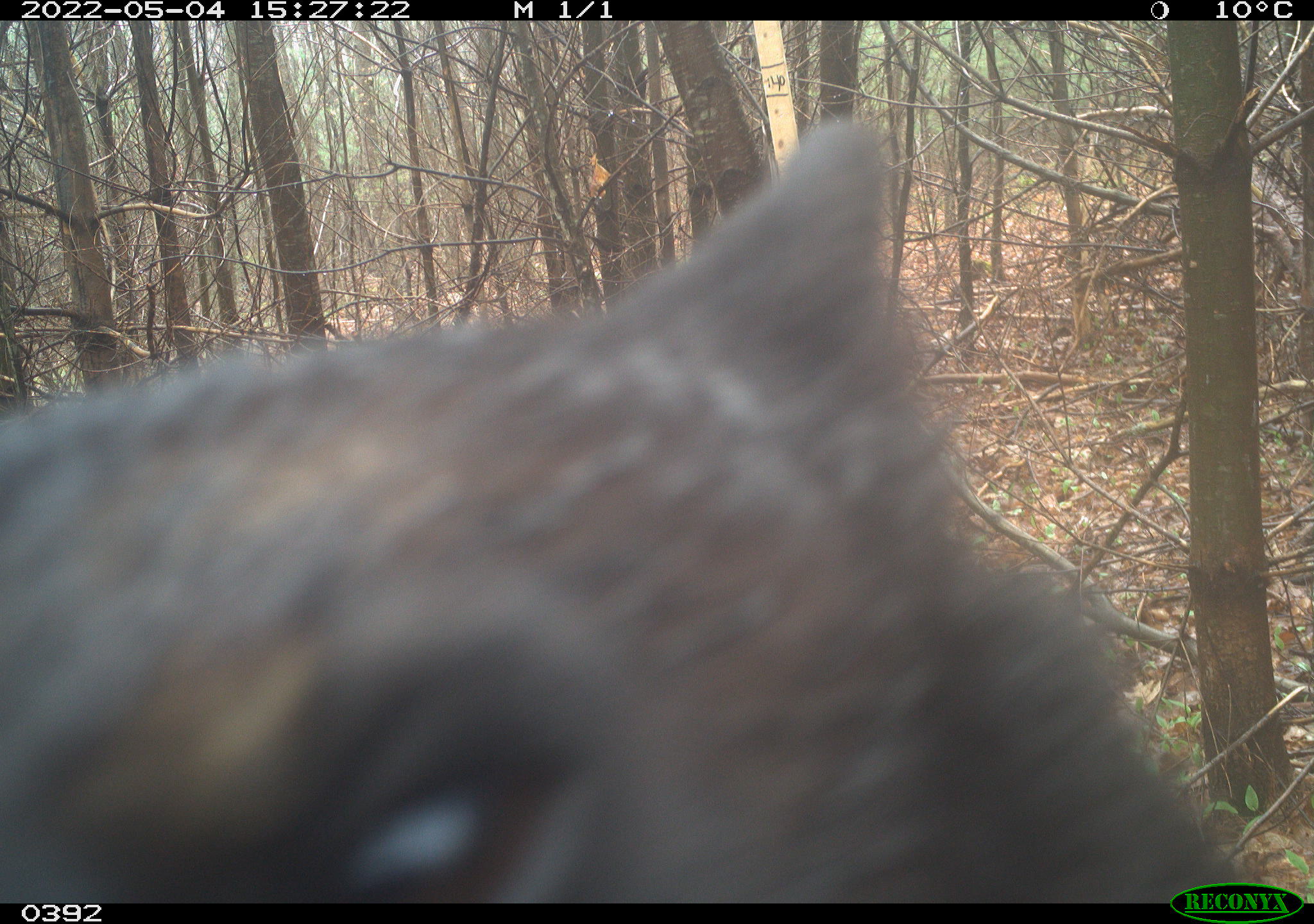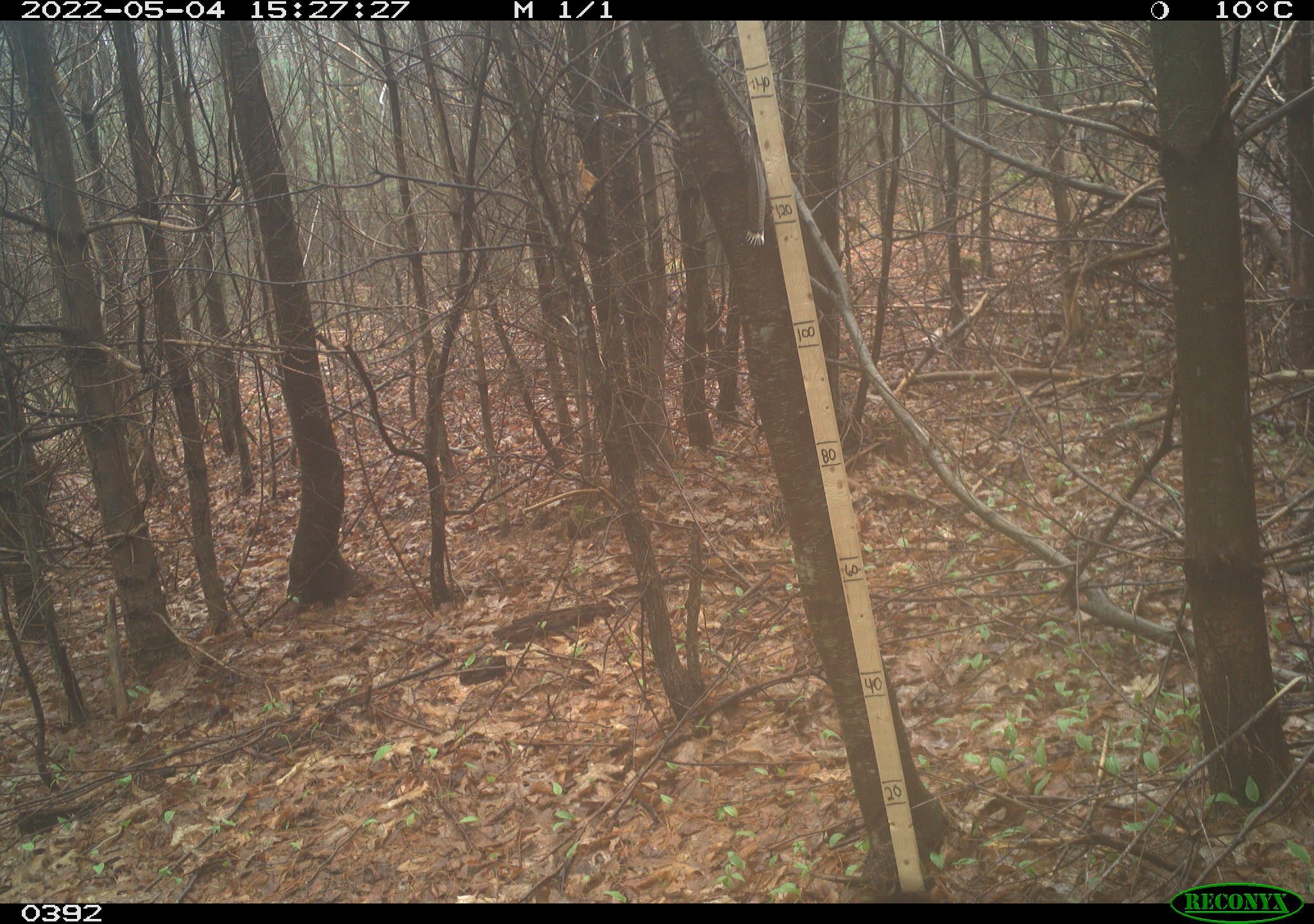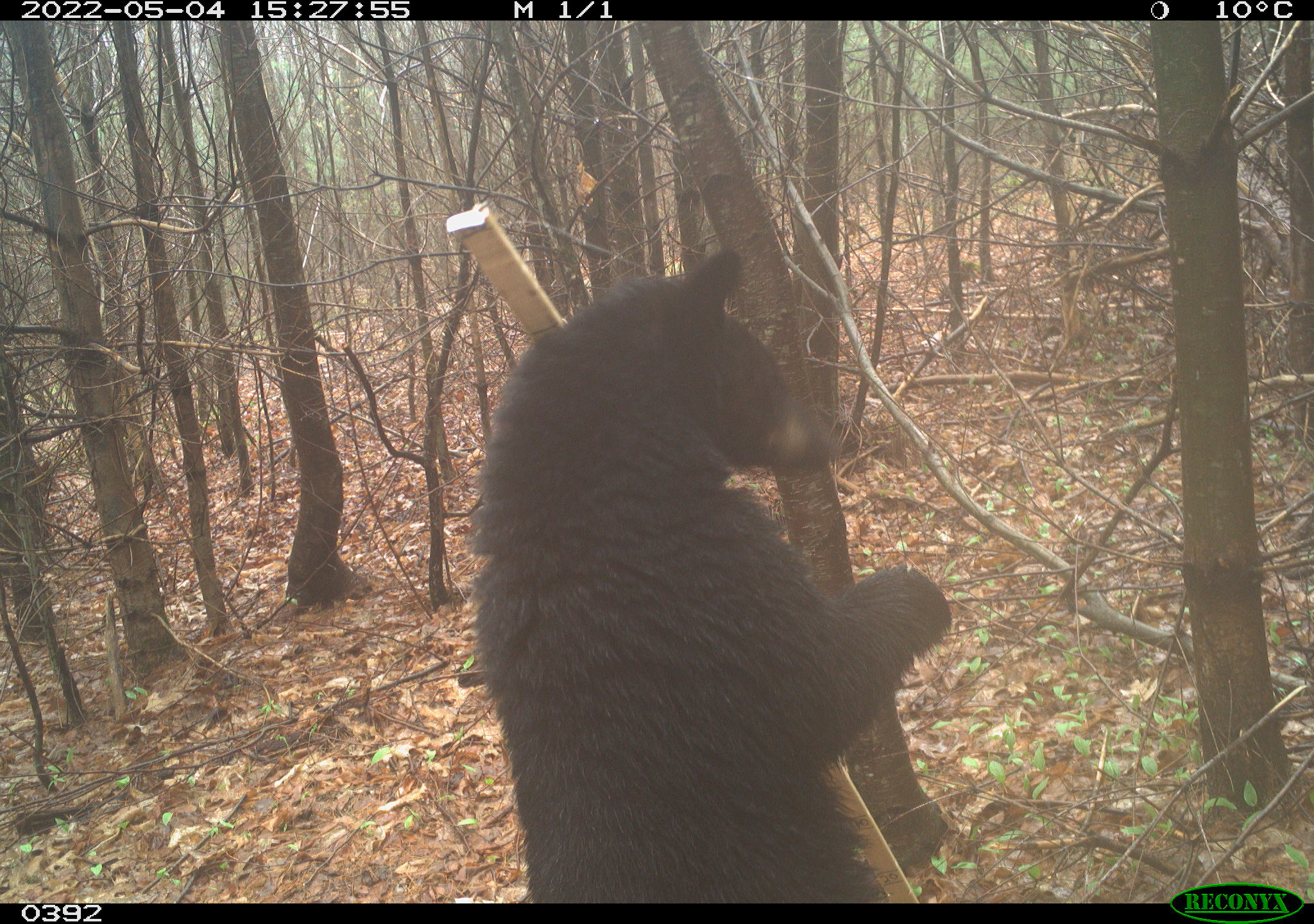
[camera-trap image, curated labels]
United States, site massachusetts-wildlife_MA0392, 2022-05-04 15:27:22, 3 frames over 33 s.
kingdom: Animalia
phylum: Chordata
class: Mammalia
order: Carnivora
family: Ursidae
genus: Ursus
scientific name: Ursus americanus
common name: black bear